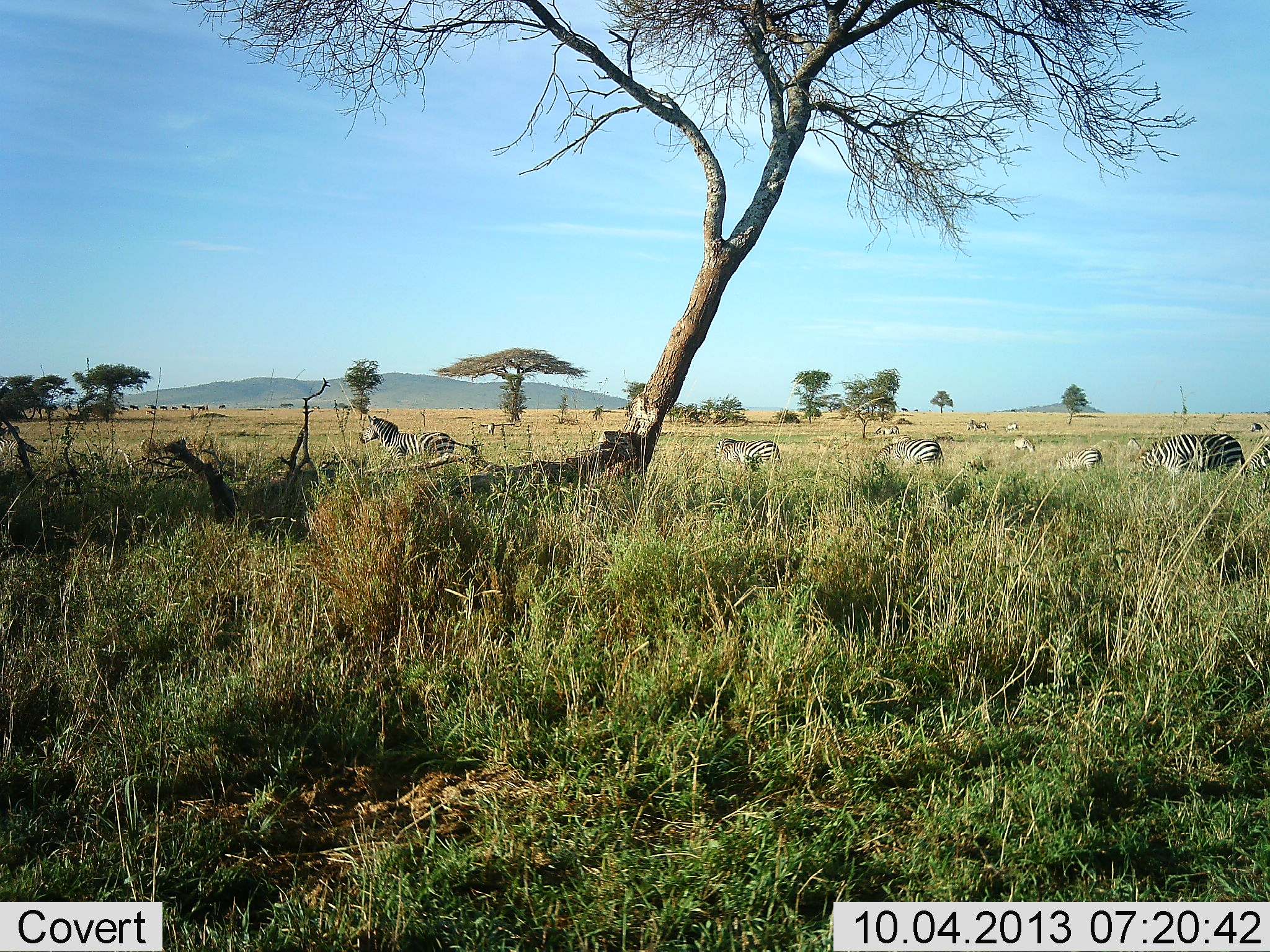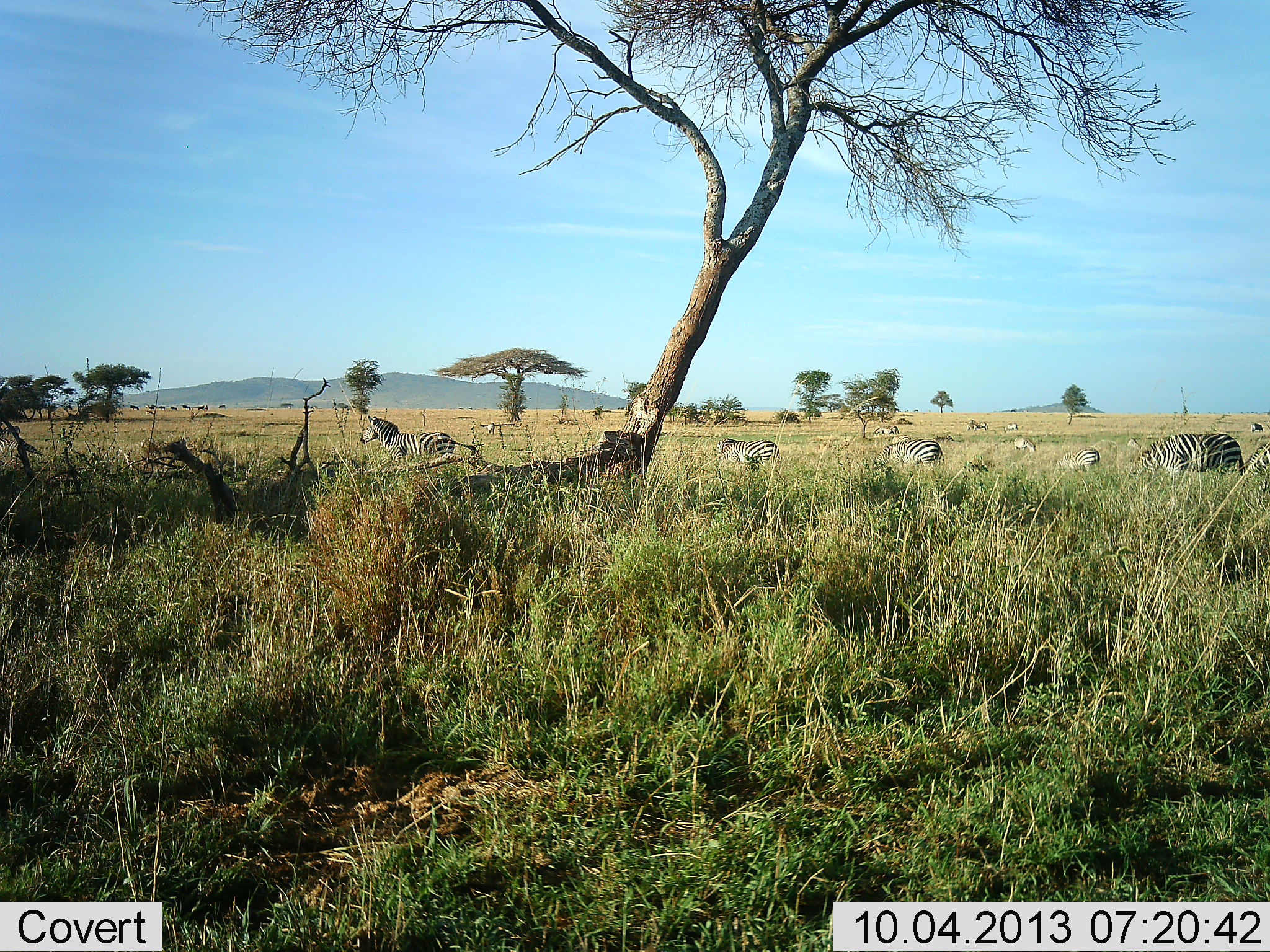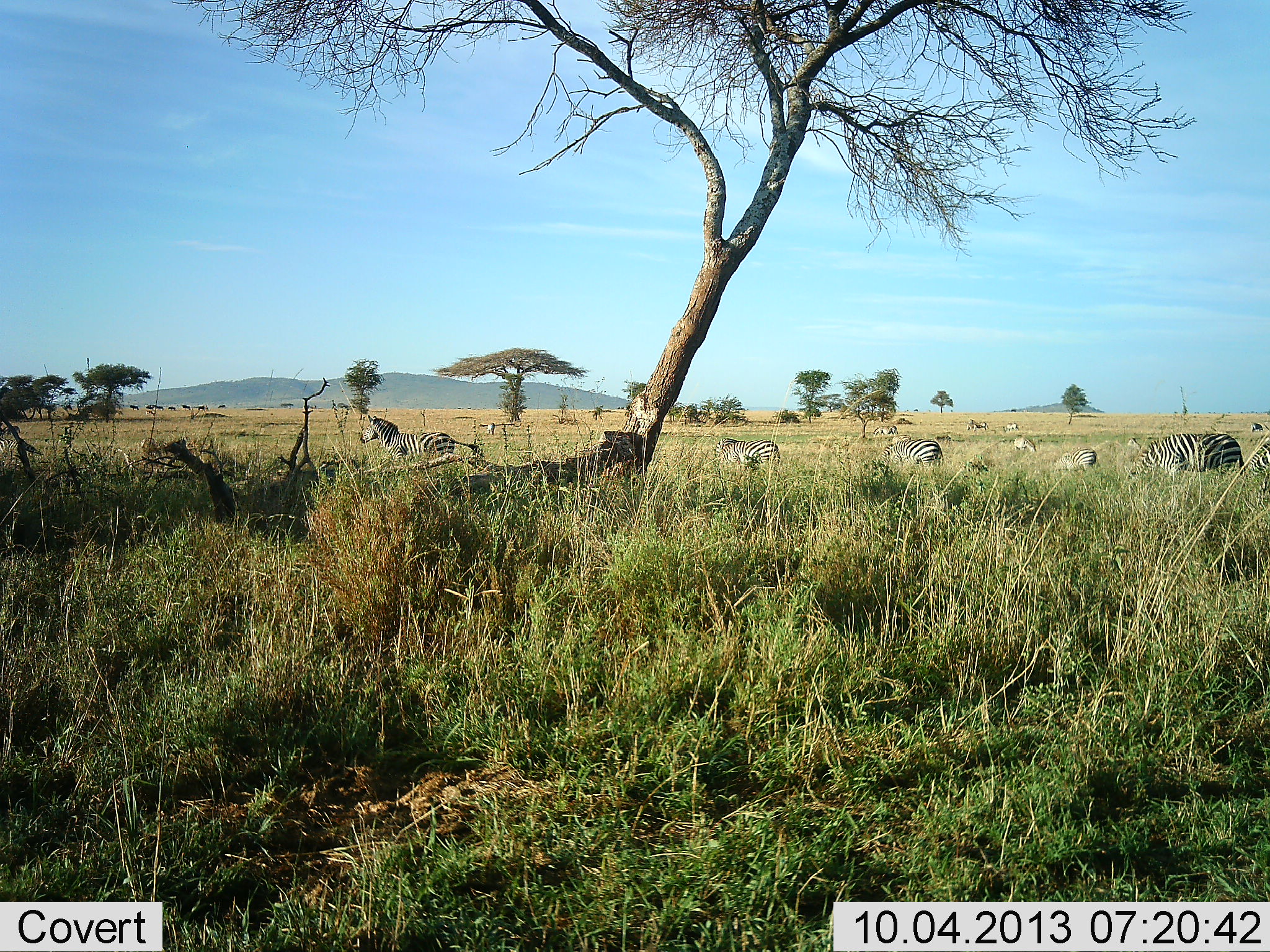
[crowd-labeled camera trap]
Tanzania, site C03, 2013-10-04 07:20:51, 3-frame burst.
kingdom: Animalia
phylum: Chordata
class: Mammalia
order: Perissodactyla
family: Equidae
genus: Equus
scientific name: Equus quagga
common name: plains zebra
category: zebra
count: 6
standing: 82%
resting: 0%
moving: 36%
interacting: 0%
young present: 18%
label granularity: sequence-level